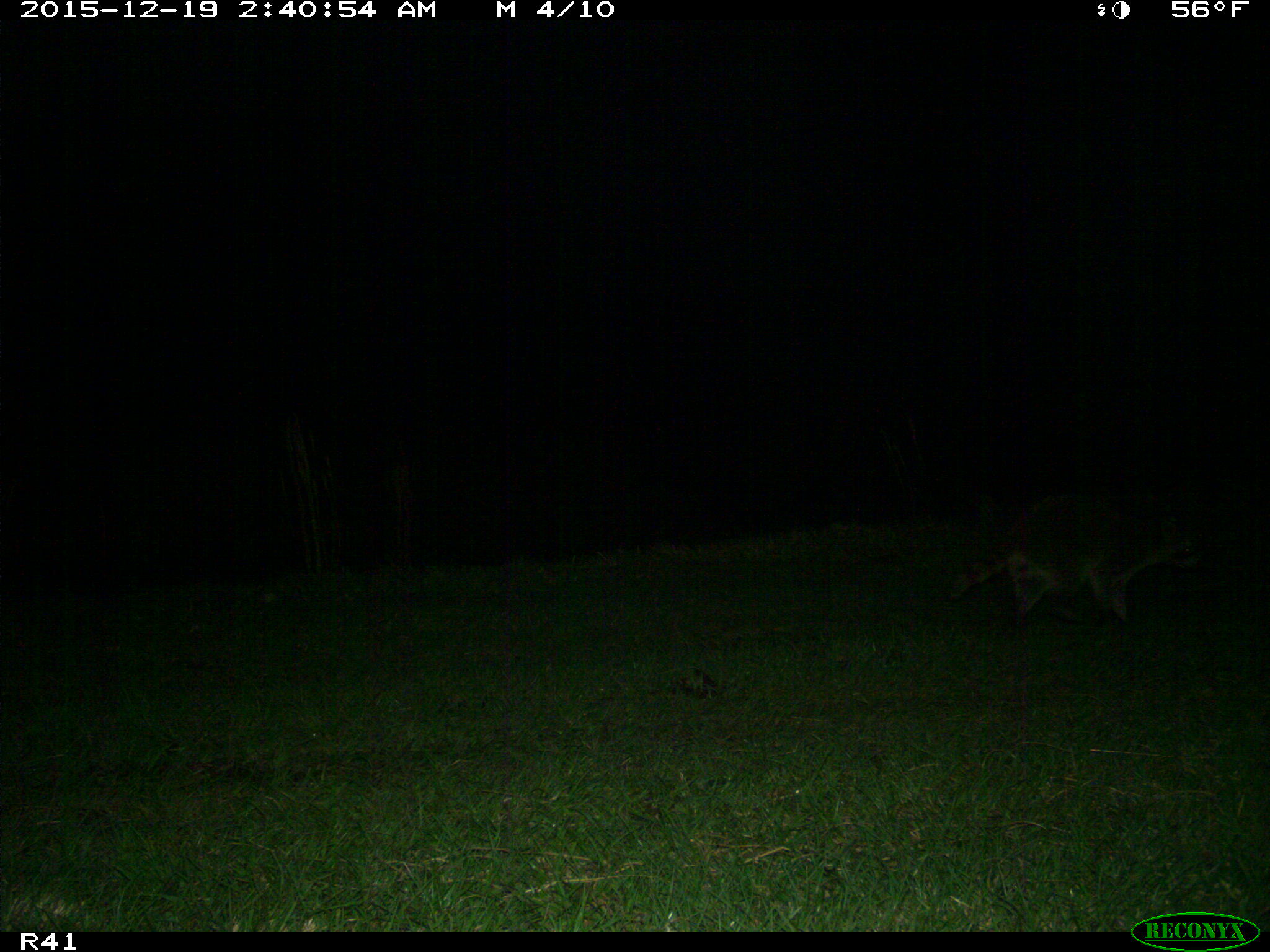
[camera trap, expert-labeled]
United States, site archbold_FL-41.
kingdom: Animalia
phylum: Chordata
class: Mammalia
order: Carnivora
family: Procyonidae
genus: Procyon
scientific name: Procyon lotor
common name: common raccoon